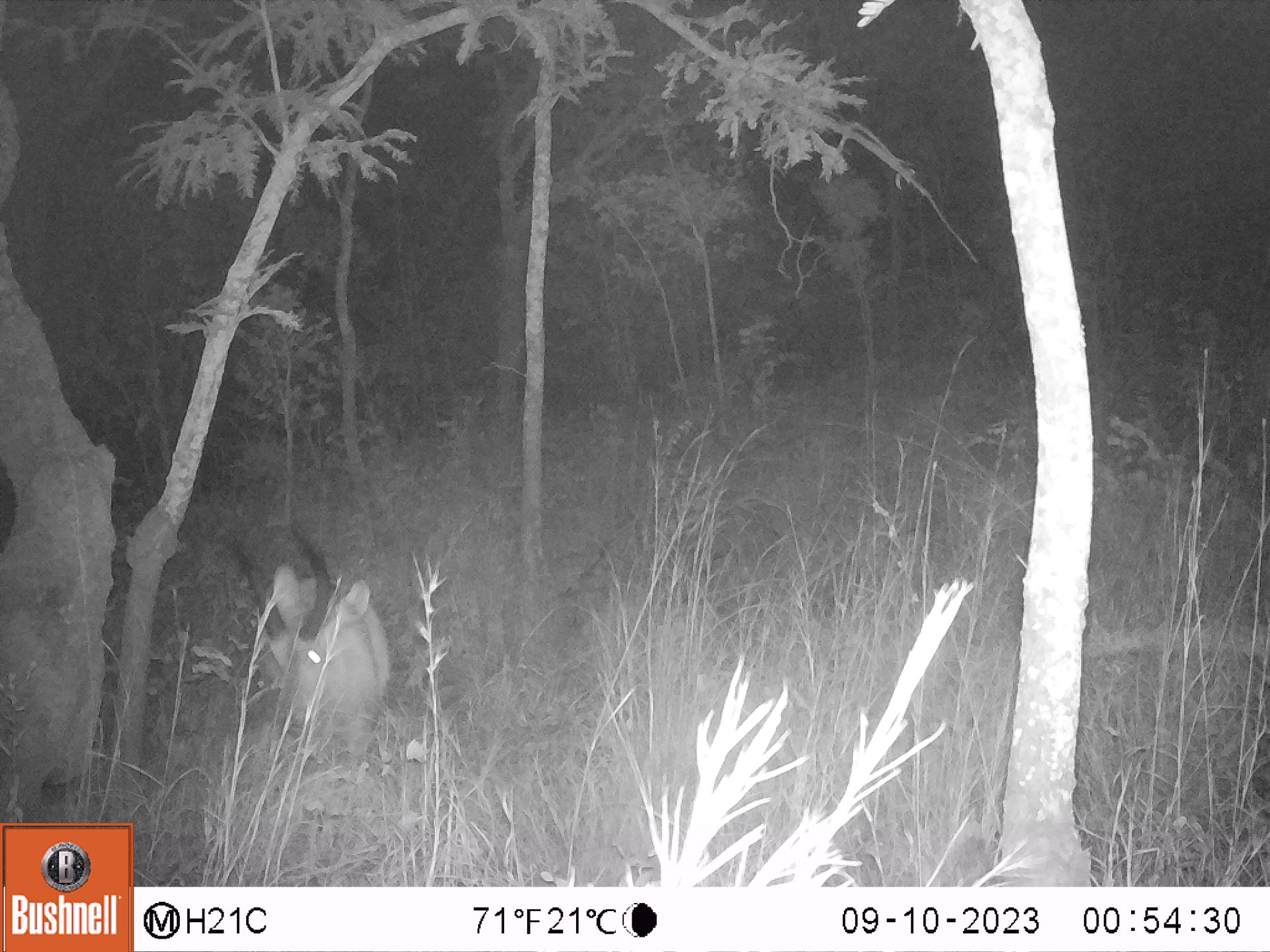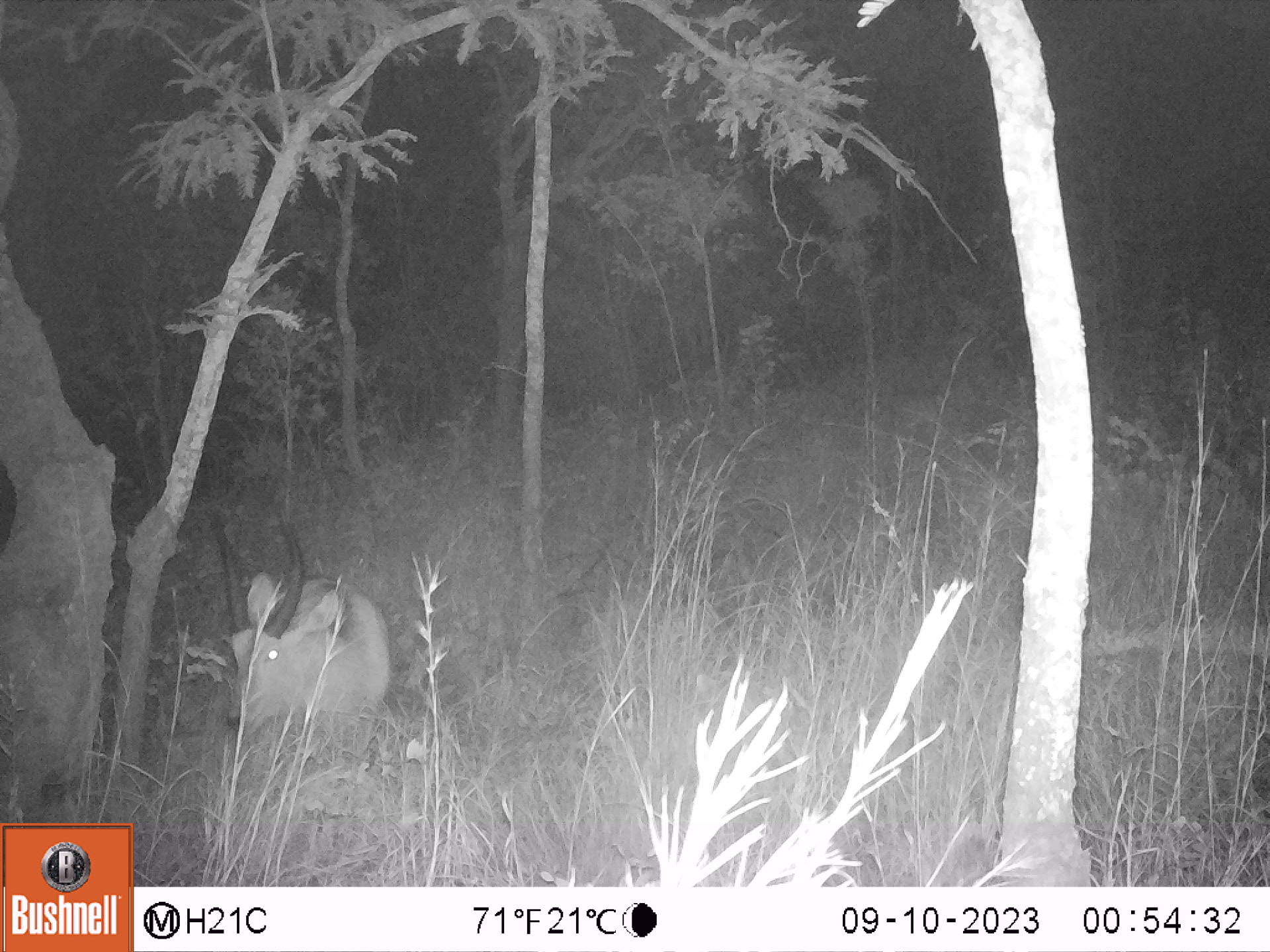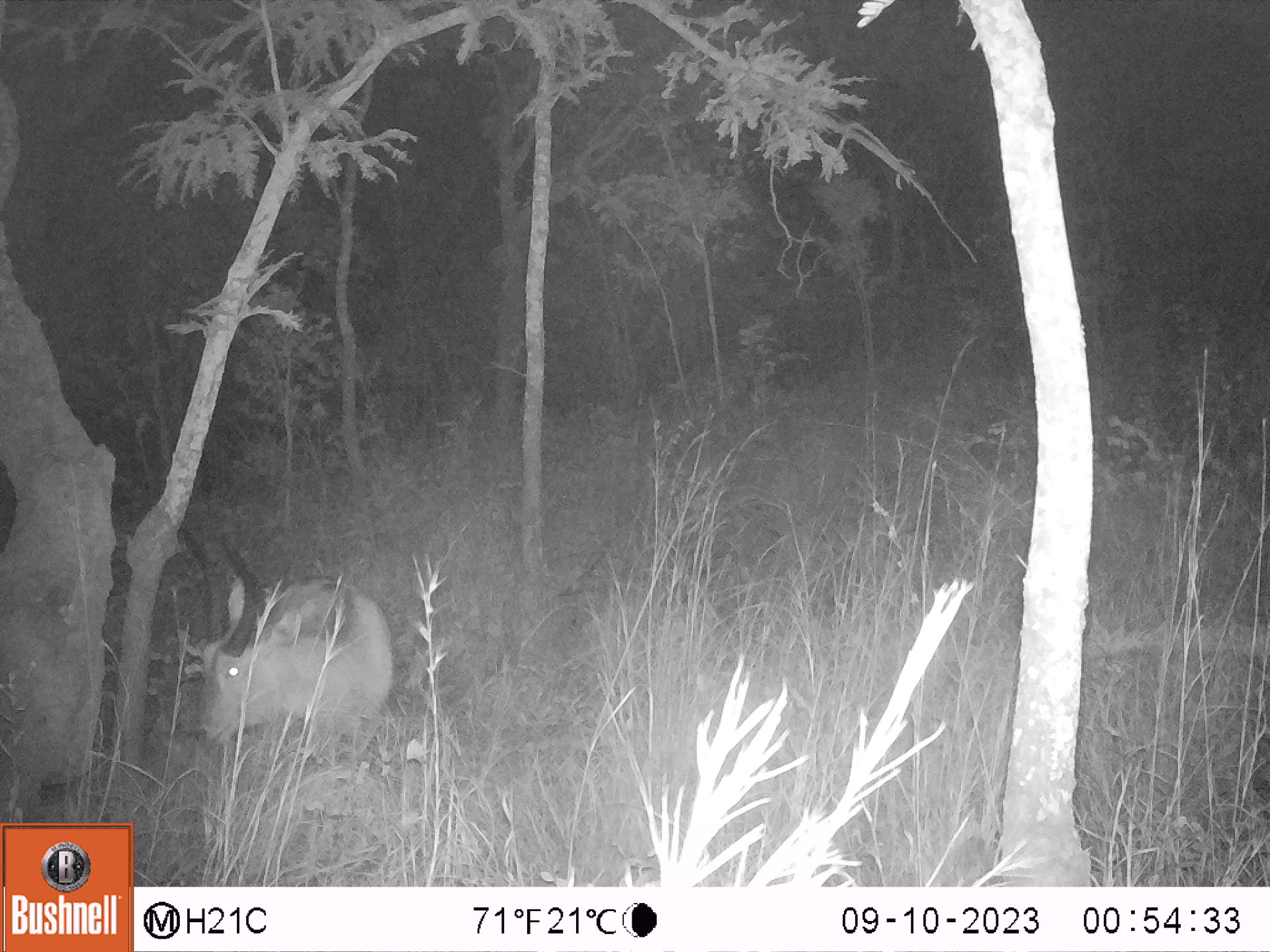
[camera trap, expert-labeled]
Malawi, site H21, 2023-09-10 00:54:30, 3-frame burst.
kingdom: Animalia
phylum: Chordata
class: Mammalia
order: Artiodactyla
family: Bovidae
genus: Kobus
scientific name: Kobus ellipsiprymnus ellipsiprymnus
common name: common waterbuck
Common waterbuck (Kobus ellipsiprymnus ellipsiprymnus), count 1.